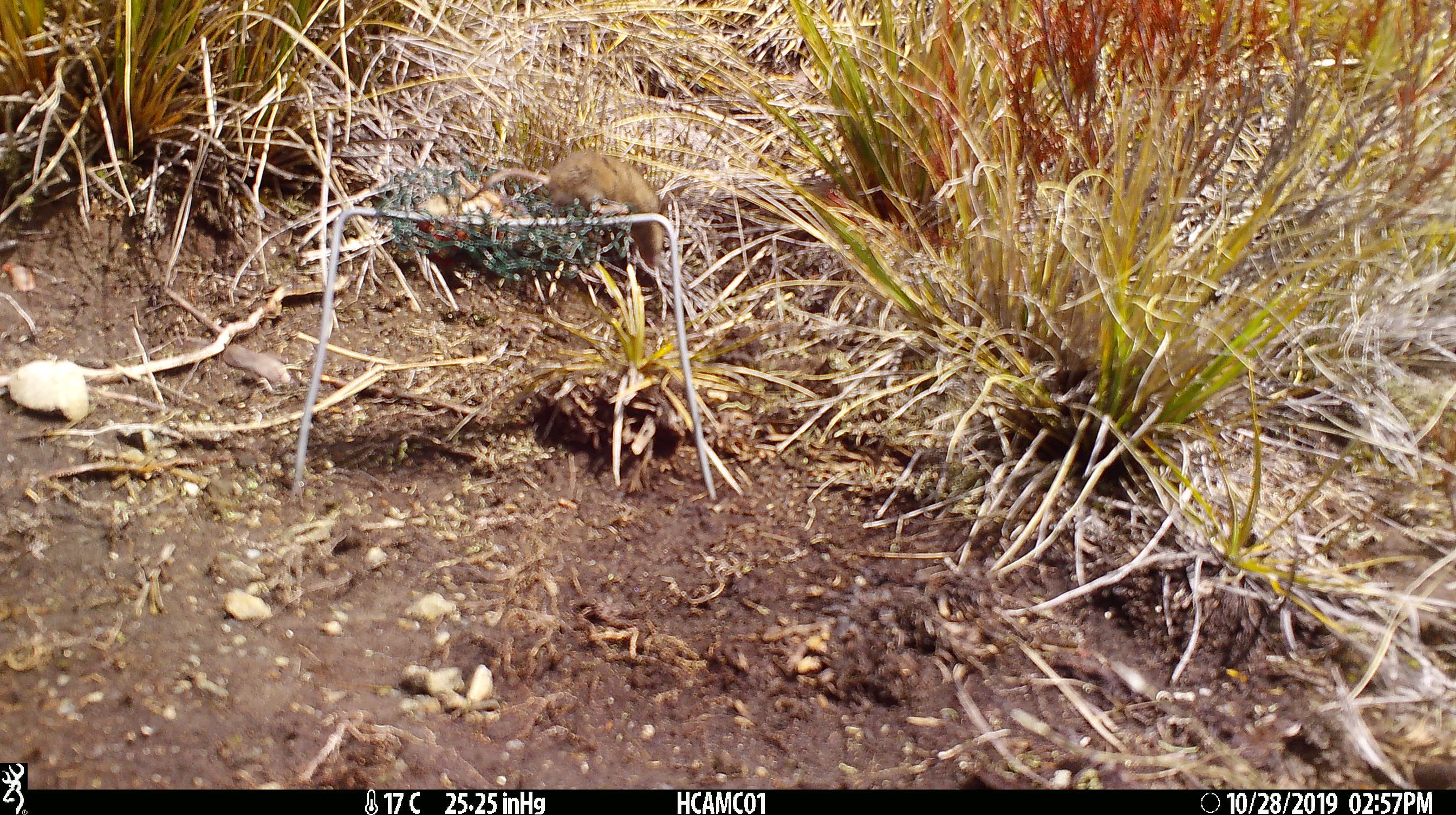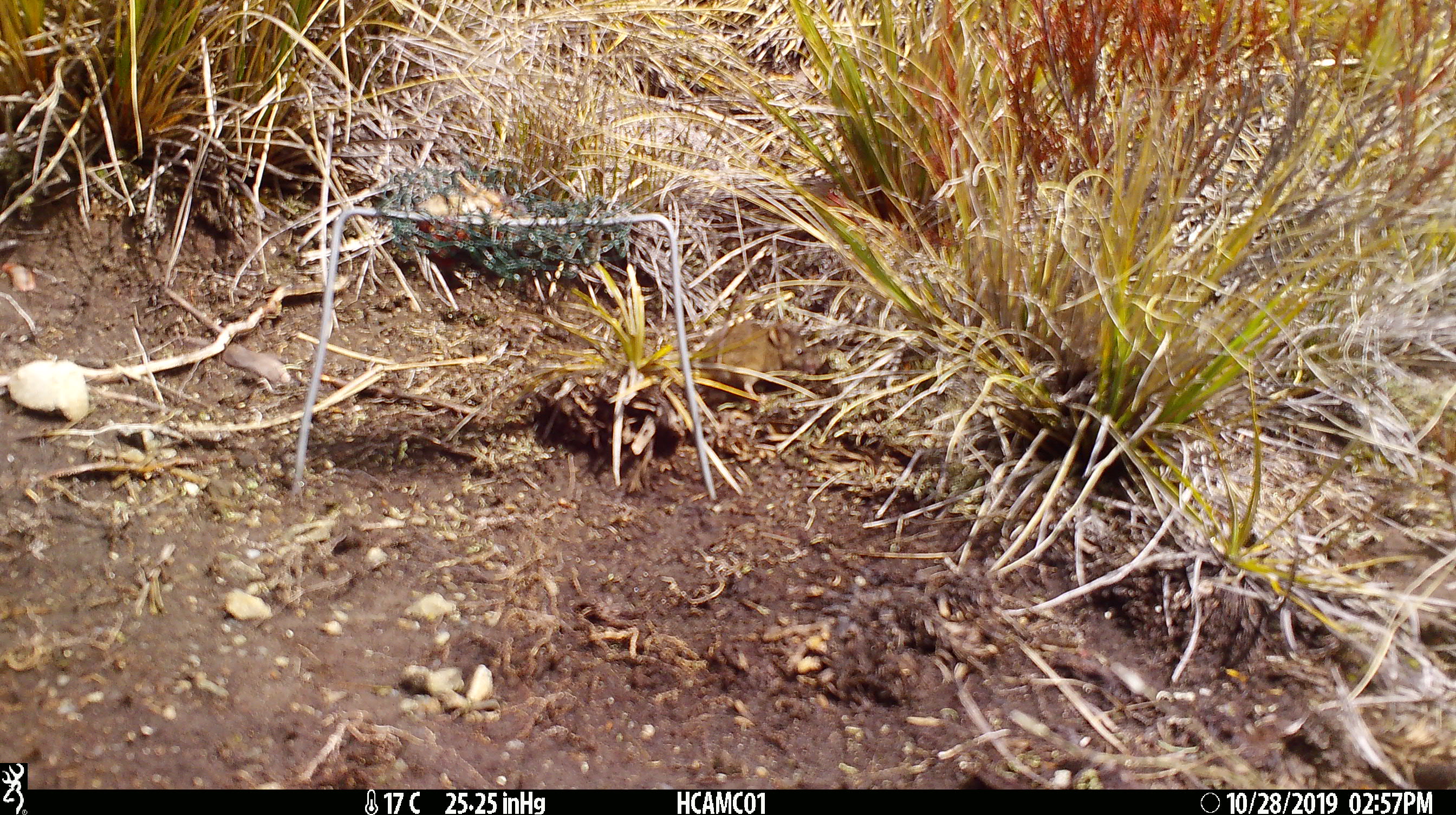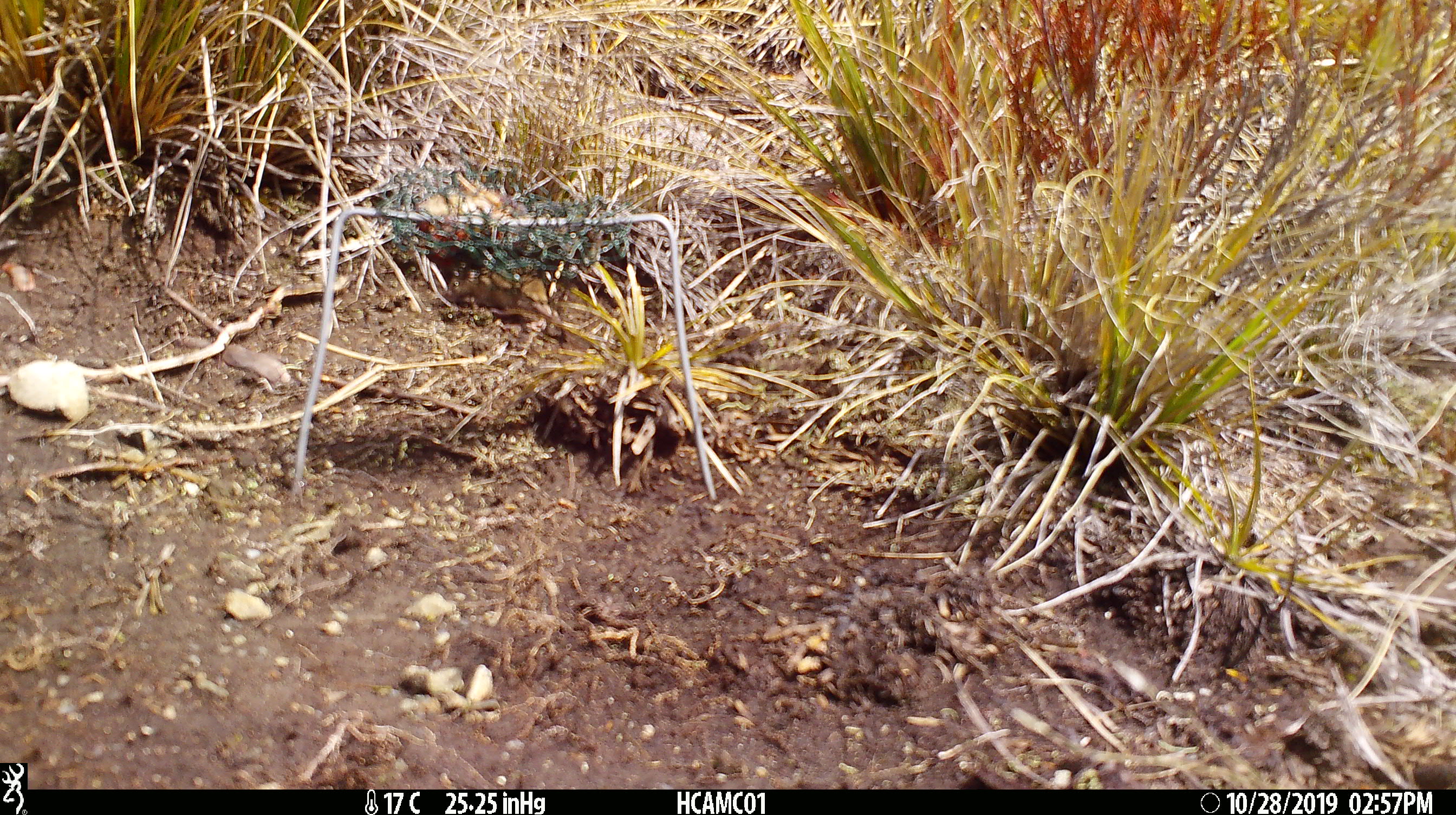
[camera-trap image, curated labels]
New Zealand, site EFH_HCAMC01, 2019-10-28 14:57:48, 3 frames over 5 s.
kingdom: Animalia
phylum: Chordata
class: Mammalia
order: Rodentia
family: Muridae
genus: Mus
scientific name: Mus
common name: mouse